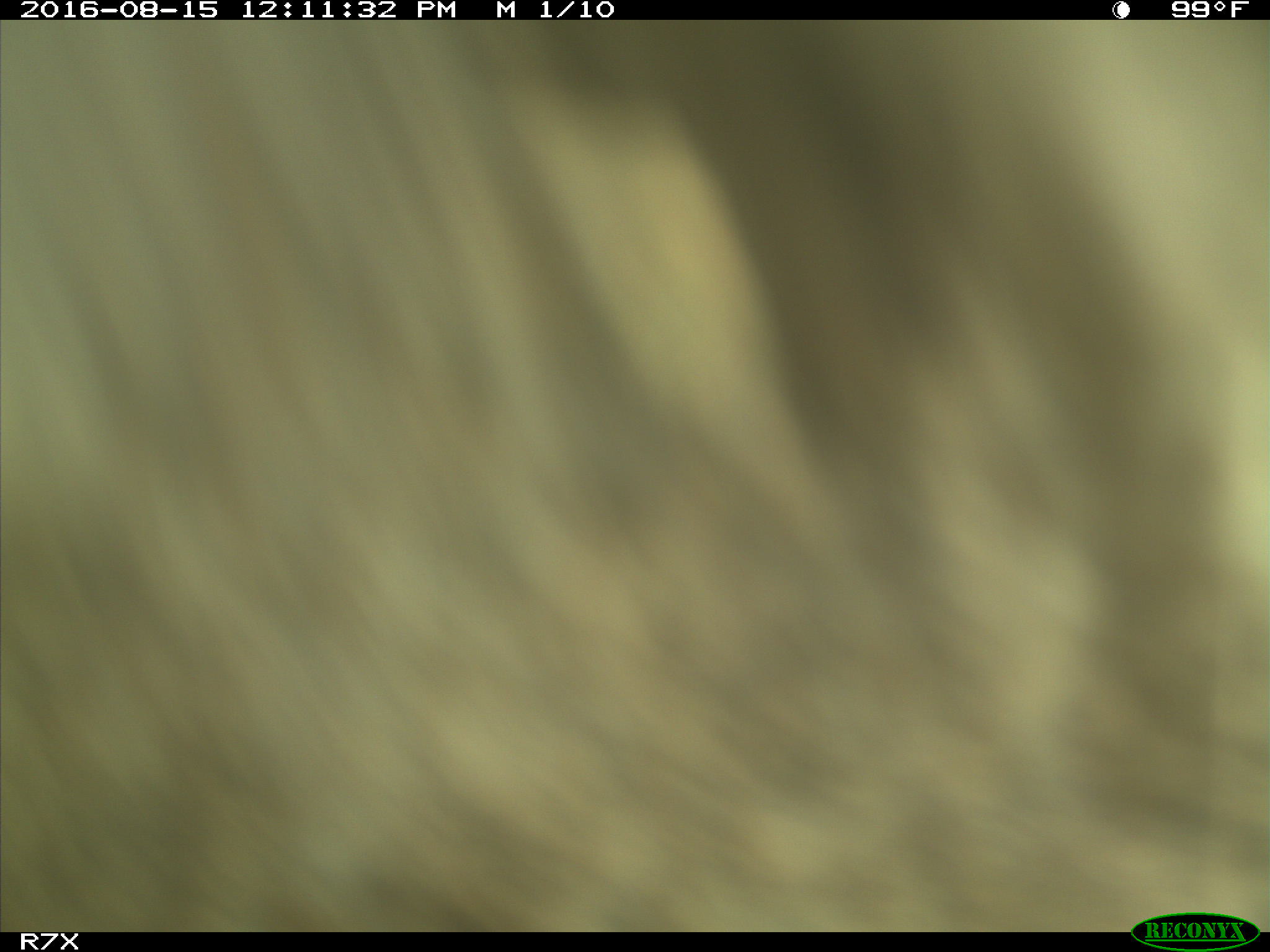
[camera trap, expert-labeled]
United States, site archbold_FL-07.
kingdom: Animalia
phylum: Chordata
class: Mammalia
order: Artiodactyla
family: Bovidae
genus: Bos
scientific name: Bos taurus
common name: domestic cow